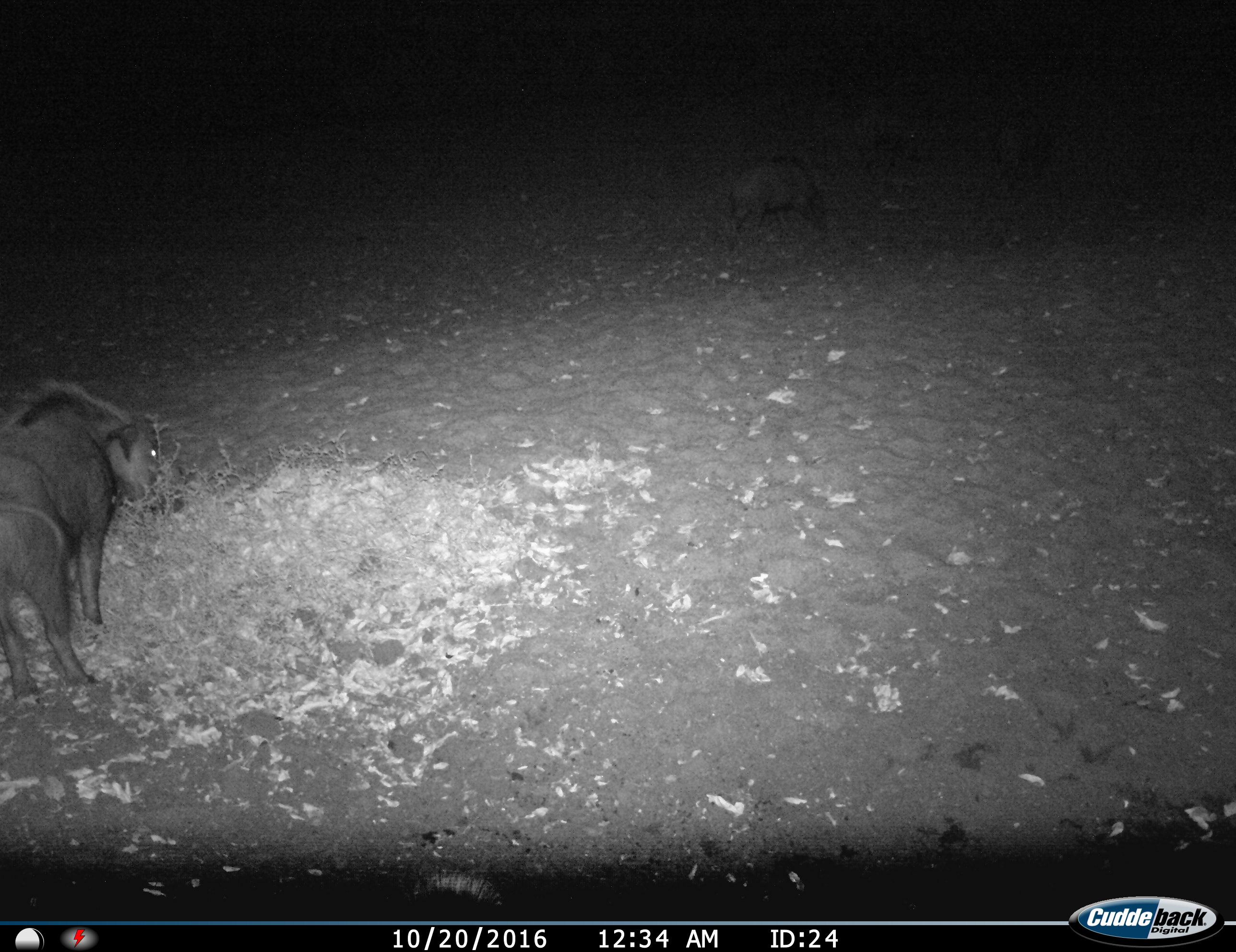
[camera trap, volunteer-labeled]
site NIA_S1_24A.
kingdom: Animalia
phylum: Chordata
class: Mammalia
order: Artiodactyla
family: Suidae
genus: Phacochoerus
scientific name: Phacochoerus africanus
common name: warthog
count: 1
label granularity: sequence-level